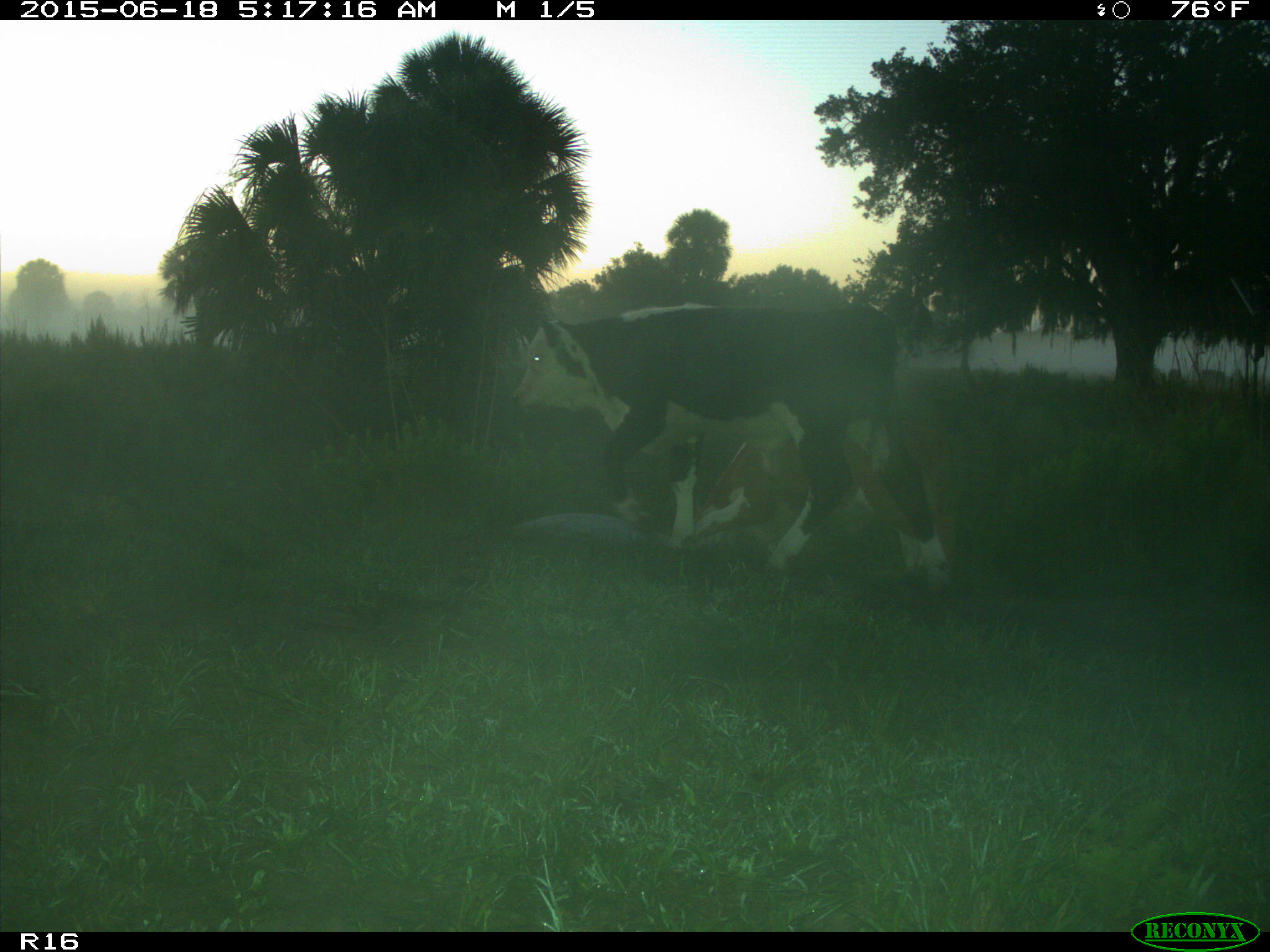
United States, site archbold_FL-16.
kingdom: Animalia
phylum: Chordata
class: Mammalia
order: Artiodactyla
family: Bovidae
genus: Bos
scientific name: Bos taurus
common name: domestic cow